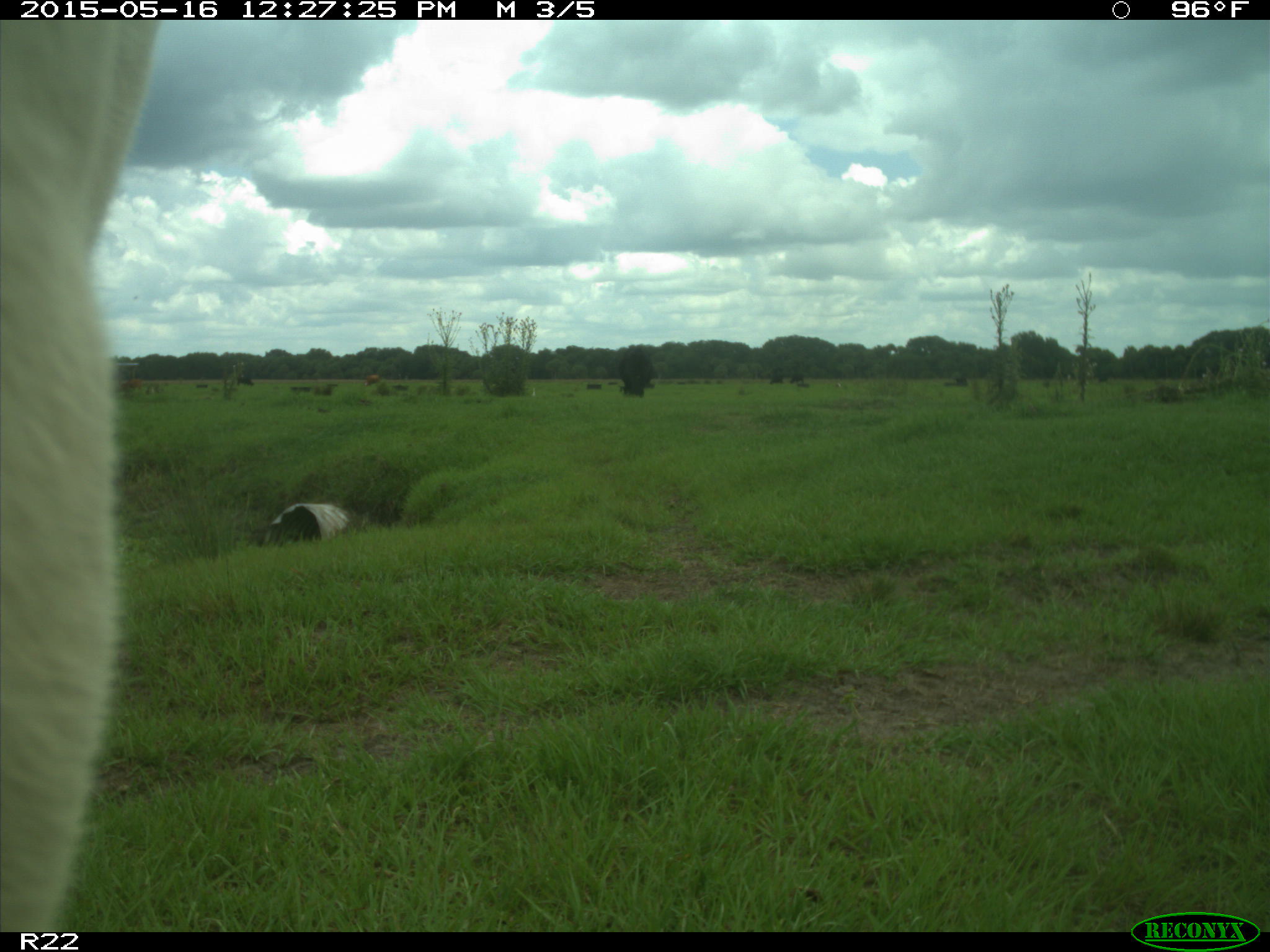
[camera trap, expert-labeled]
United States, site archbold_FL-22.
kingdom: Animalia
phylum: Chordata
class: Mammalia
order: Artiodactyla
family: Bovidae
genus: Bos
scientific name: Bos taurus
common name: domestic cow